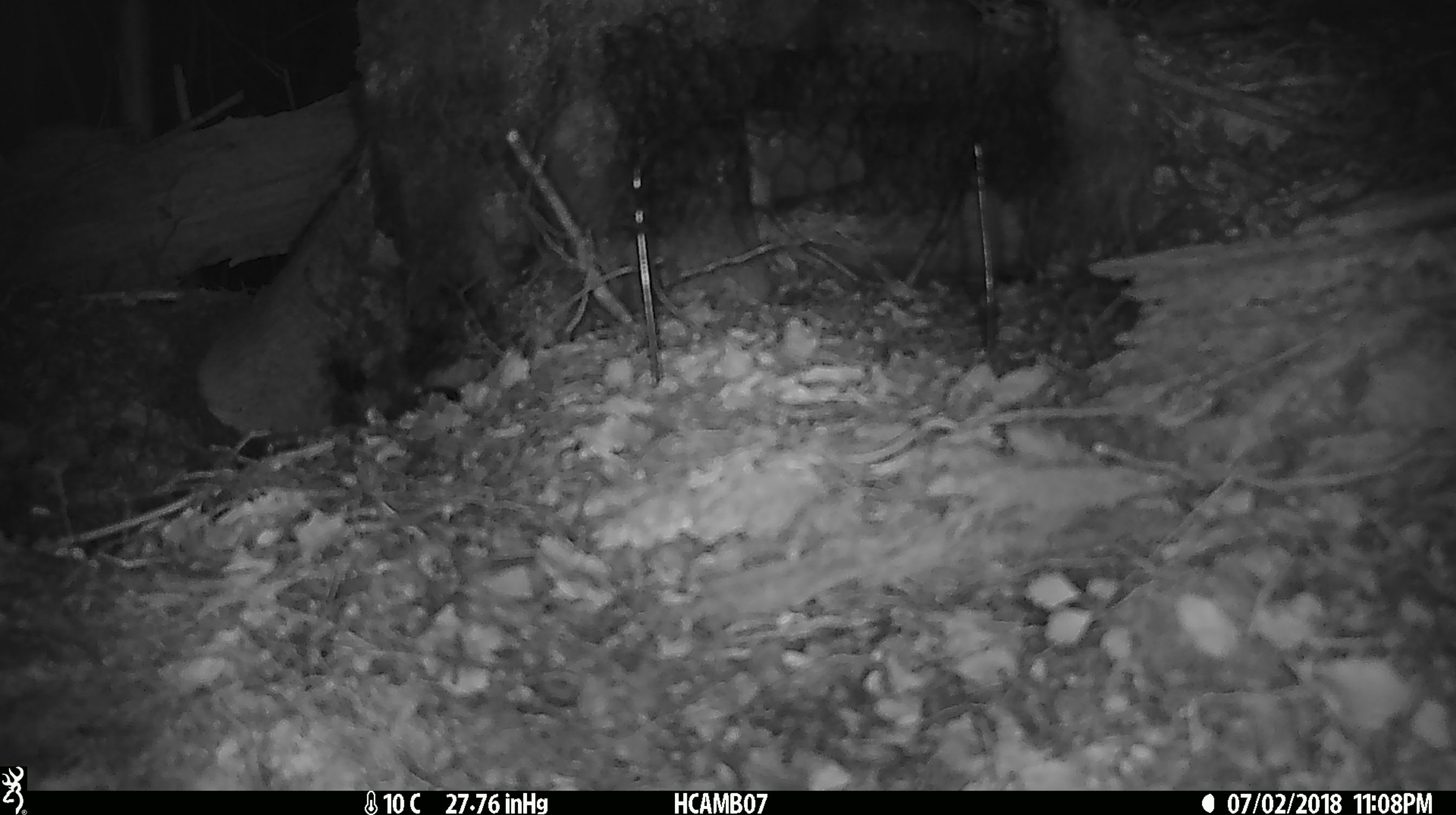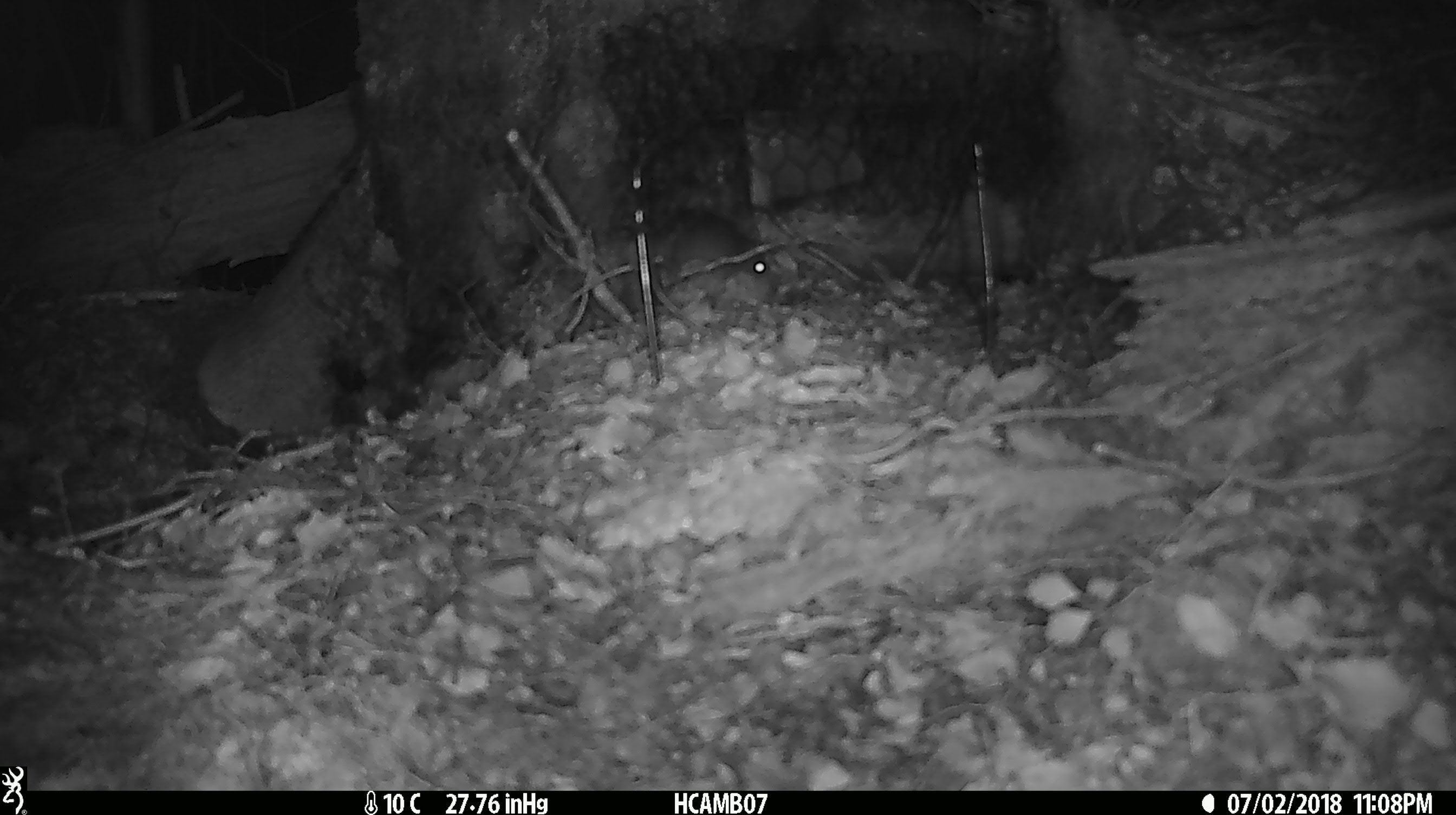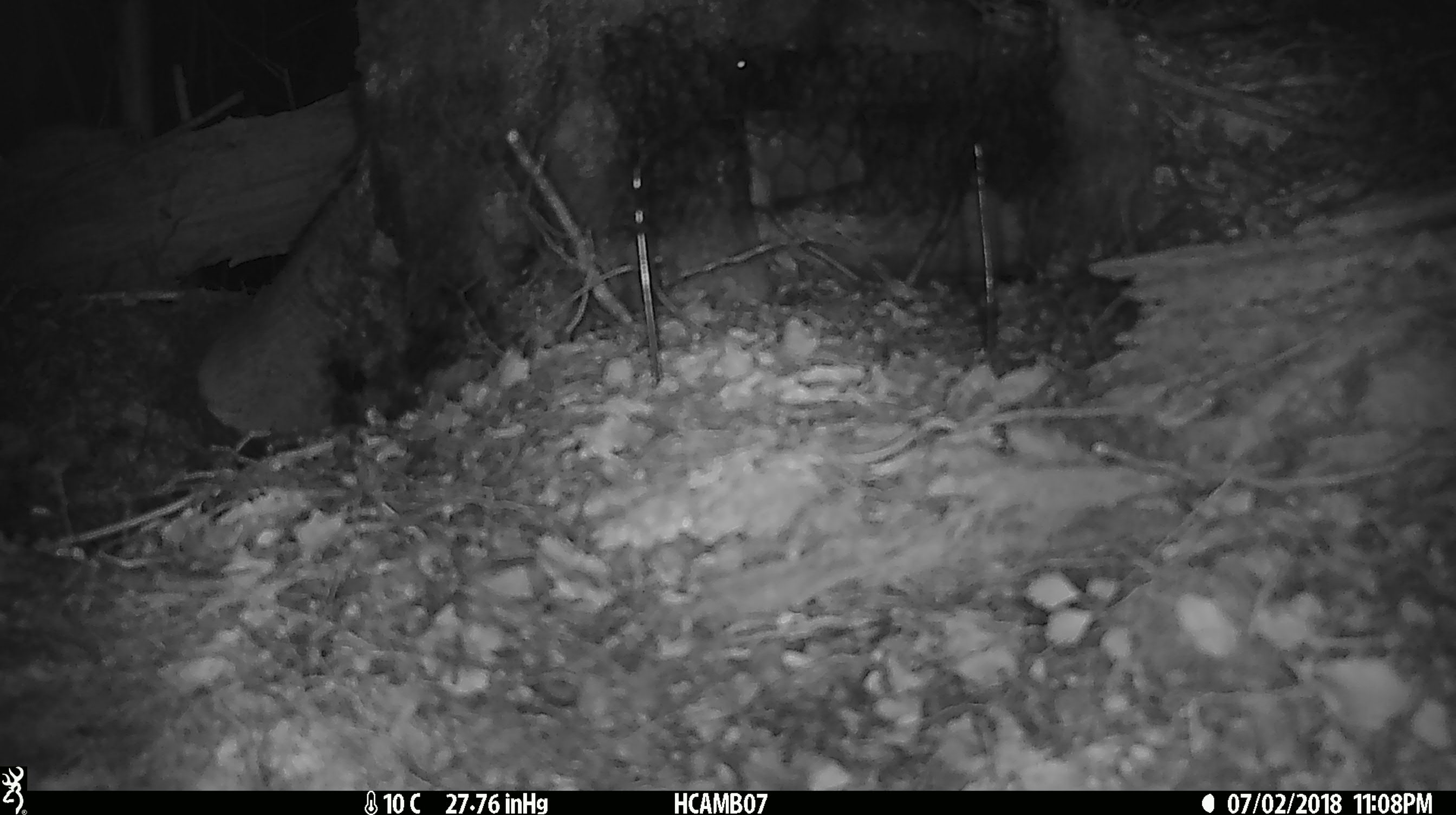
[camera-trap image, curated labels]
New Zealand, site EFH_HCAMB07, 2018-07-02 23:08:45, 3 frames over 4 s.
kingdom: Animalia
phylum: Chordata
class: Mammalia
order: Rodentia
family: Muridae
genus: Mus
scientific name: Mus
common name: mouse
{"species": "mouse (Mus)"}